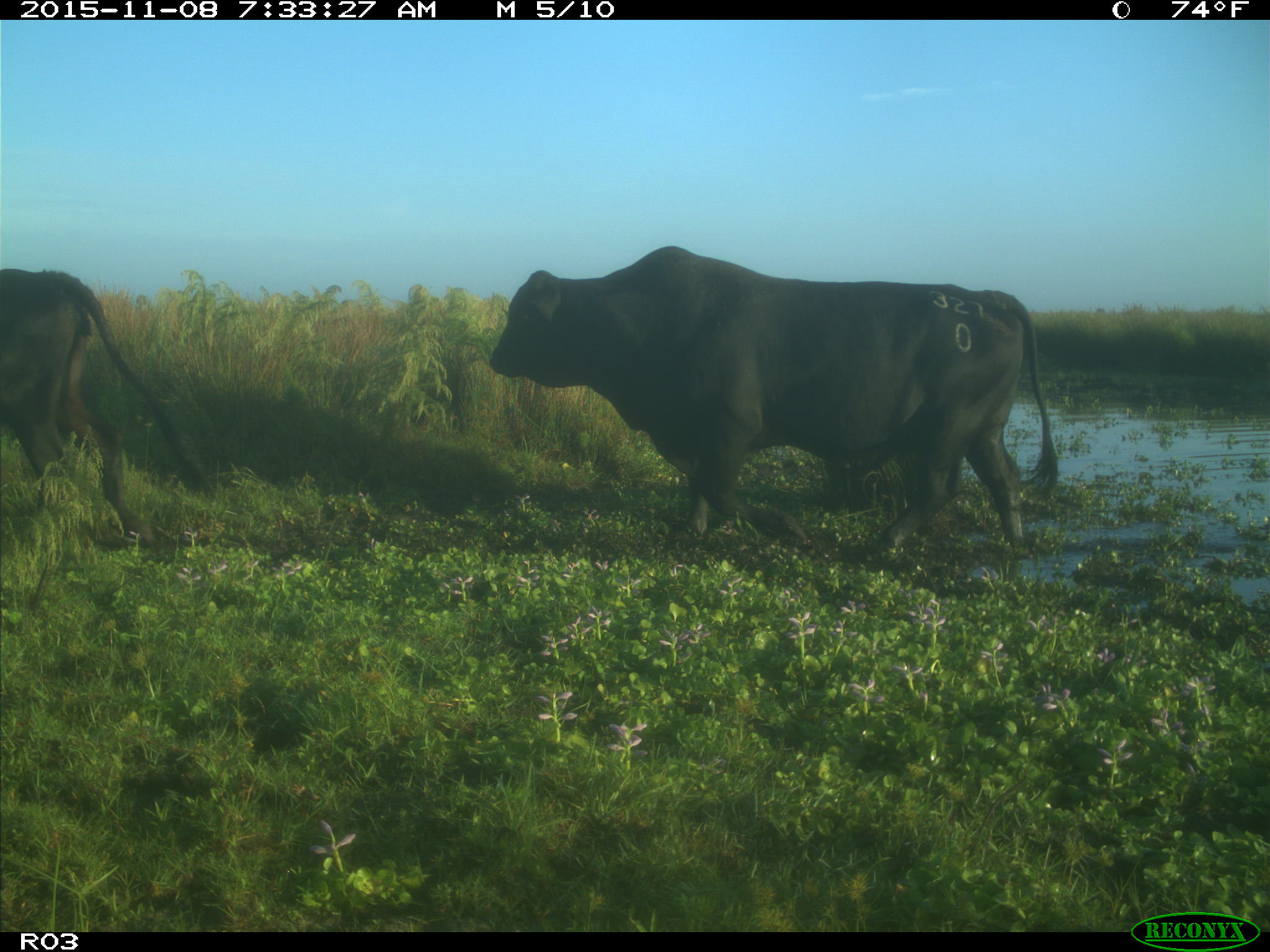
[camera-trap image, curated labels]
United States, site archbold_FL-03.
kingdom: Animalia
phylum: Chordata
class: Mammalia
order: Artiodactyla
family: Bovidae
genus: Bos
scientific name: Bos taurus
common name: domestic cow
Bos taurus (domestic cow).